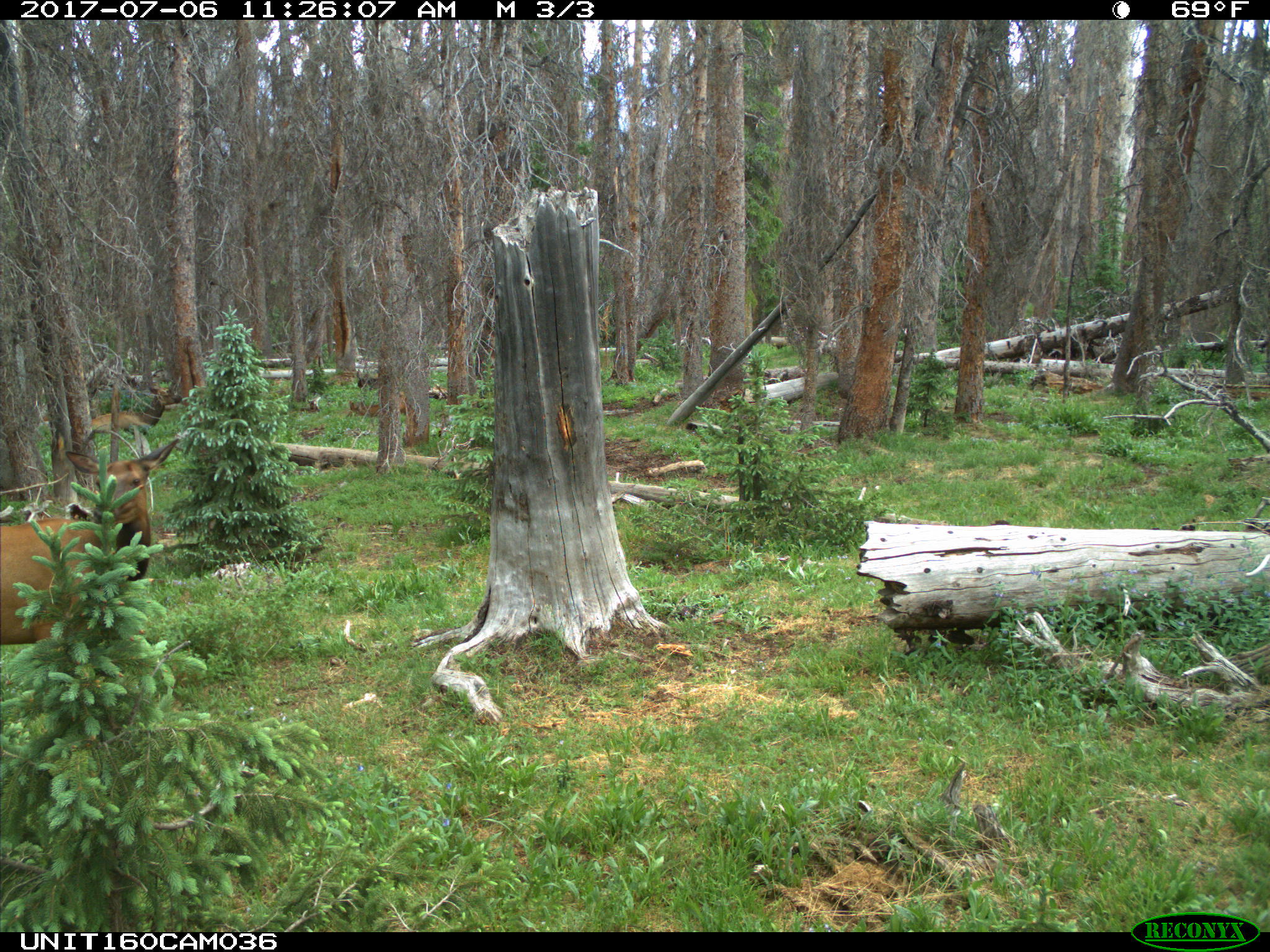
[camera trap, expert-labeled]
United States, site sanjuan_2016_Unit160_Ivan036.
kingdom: Animalia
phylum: Chordata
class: Mammalia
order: Artiodactyla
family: Cervidae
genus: Cervus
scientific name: Cervus elaphus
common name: red deer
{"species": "Cervus elaphus (red deer)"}